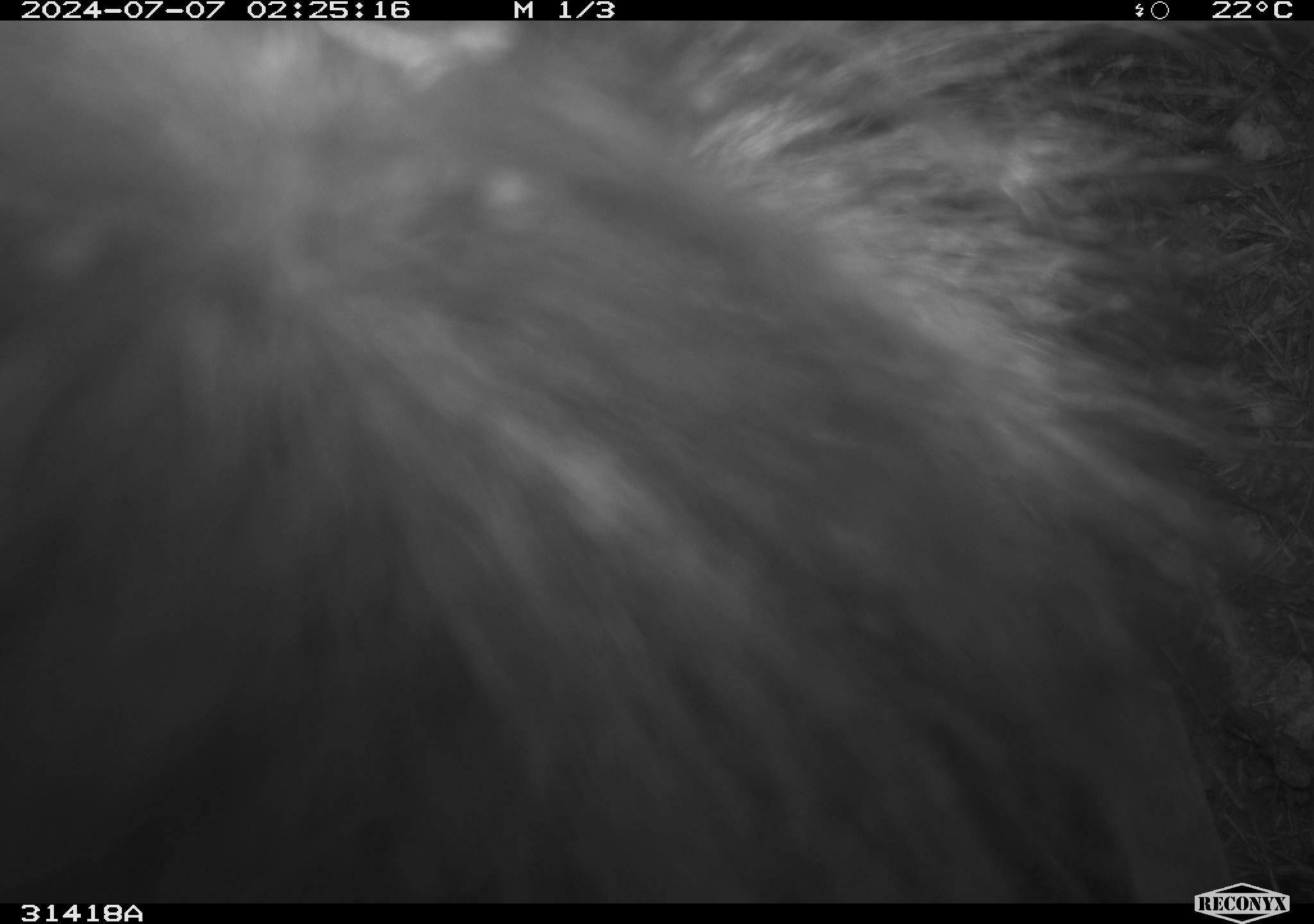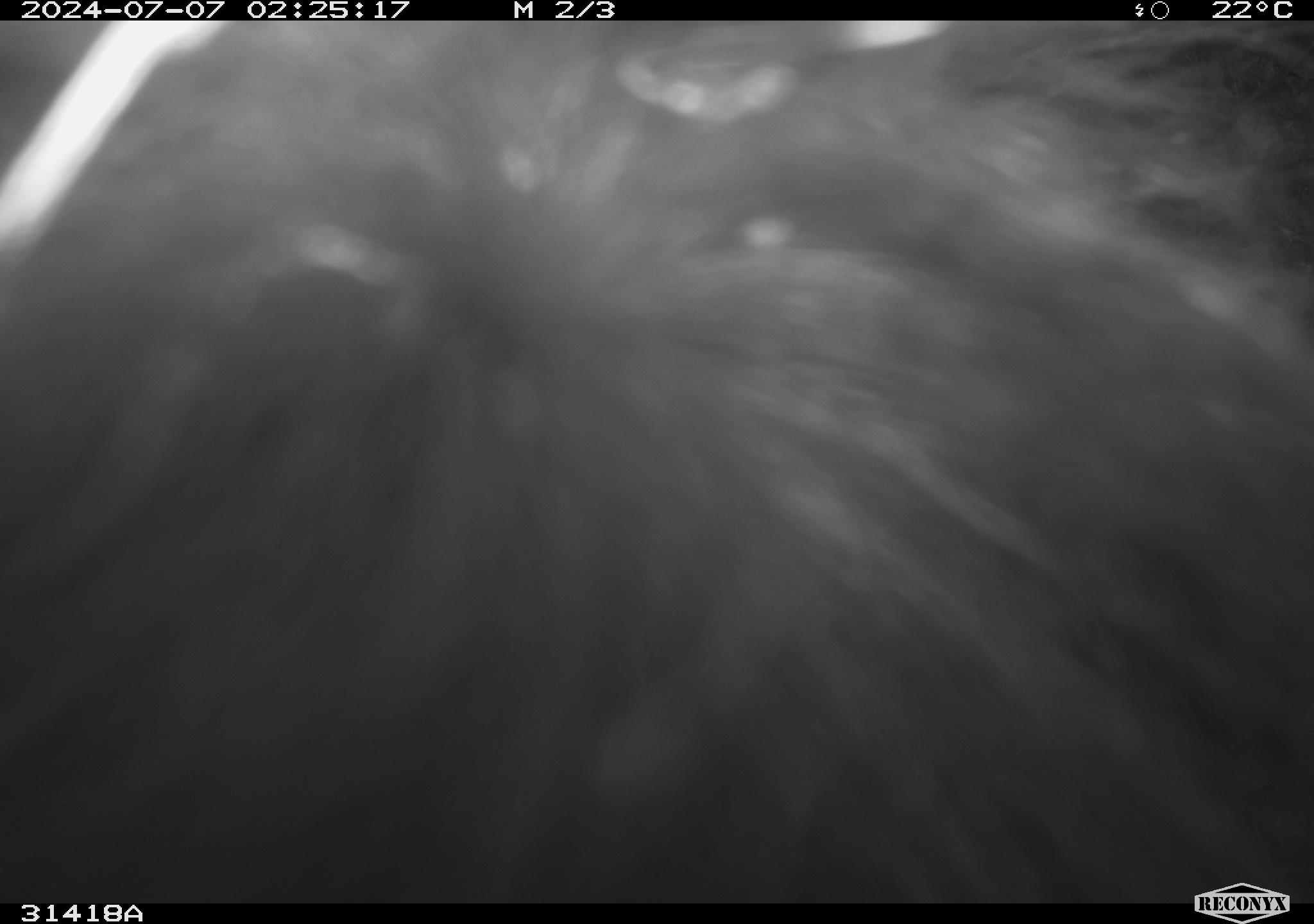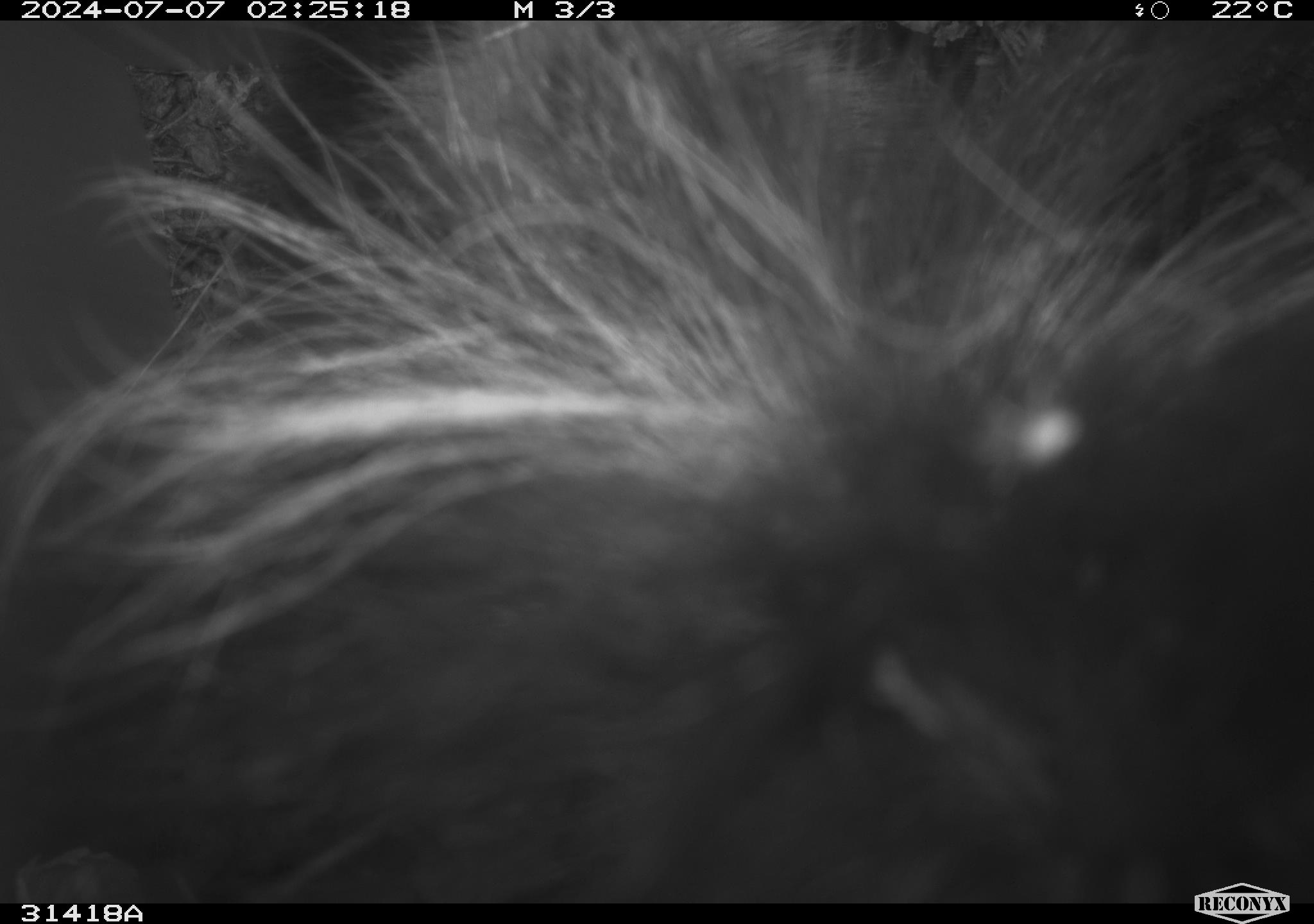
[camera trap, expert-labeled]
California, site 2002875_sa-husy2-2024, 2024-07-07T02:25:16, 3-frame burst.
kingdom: Animalia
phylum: Chordata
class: Mammalia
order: Carnivora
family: Mephitidae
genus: Mephitis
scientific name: Mephitis mephitis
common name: striped skunk